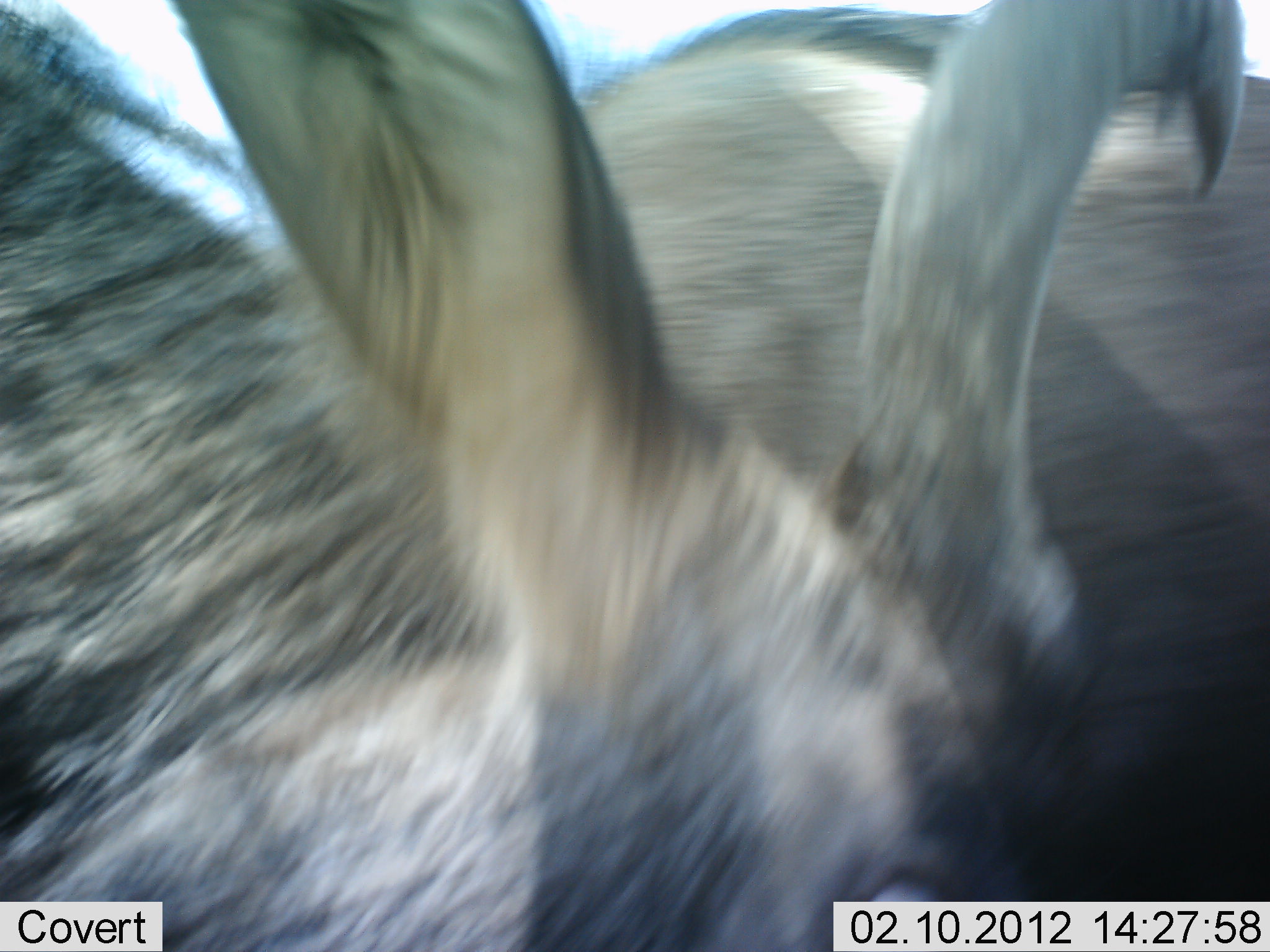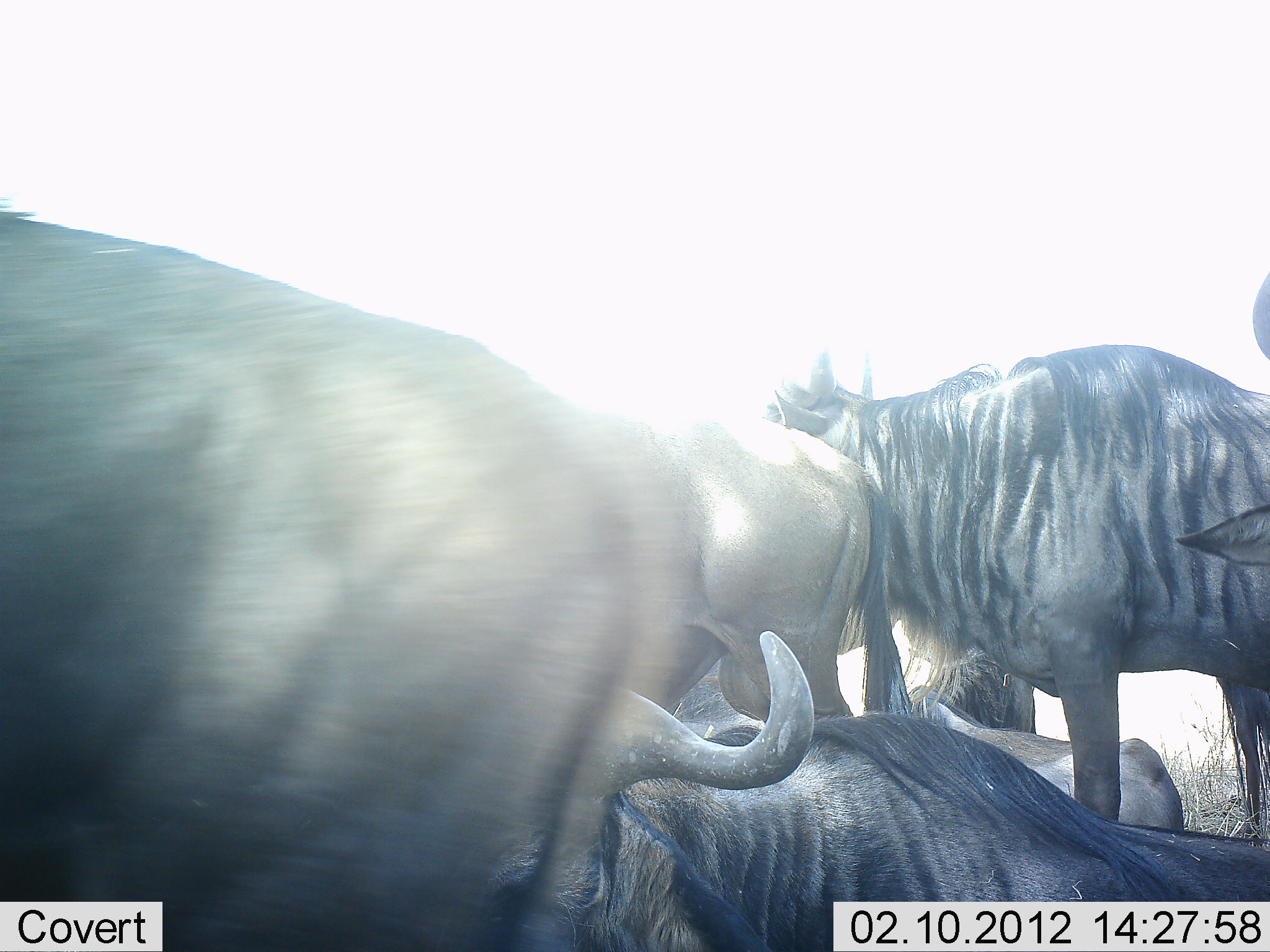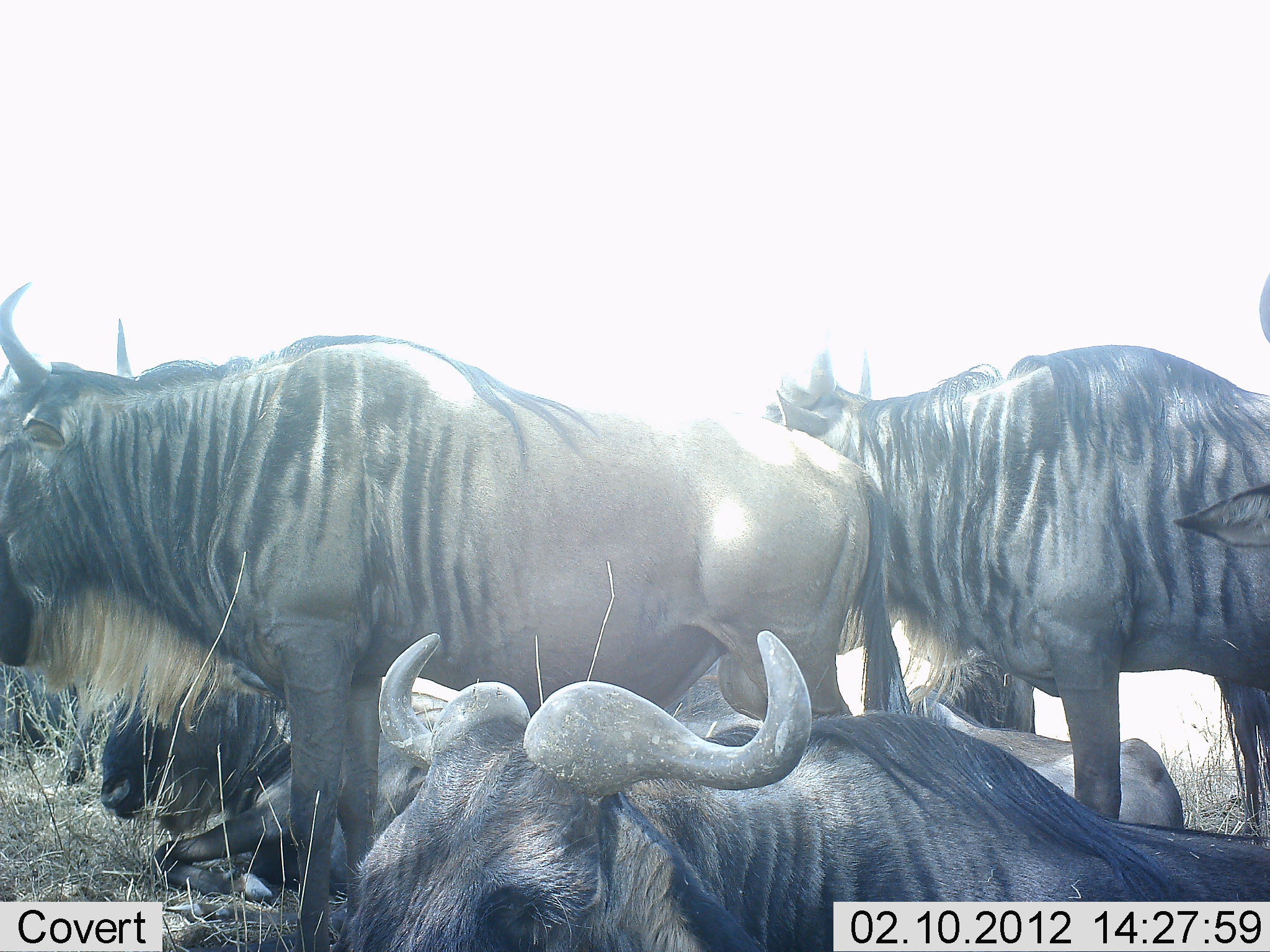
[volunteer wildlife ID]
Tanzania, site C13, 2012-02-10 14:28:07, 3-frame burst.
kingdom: Animalia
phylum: Chordata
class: Mammalia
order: Artiodactyla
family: Bovidae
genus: Connochaetes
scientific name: Connochaetes taurinus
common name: blue wildebeest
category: wildebeest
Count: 6.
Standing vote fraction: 75%.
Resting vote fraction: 82%.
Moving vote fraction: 29%.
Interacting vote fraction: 18%.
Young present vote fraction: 0%.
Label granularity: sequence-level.